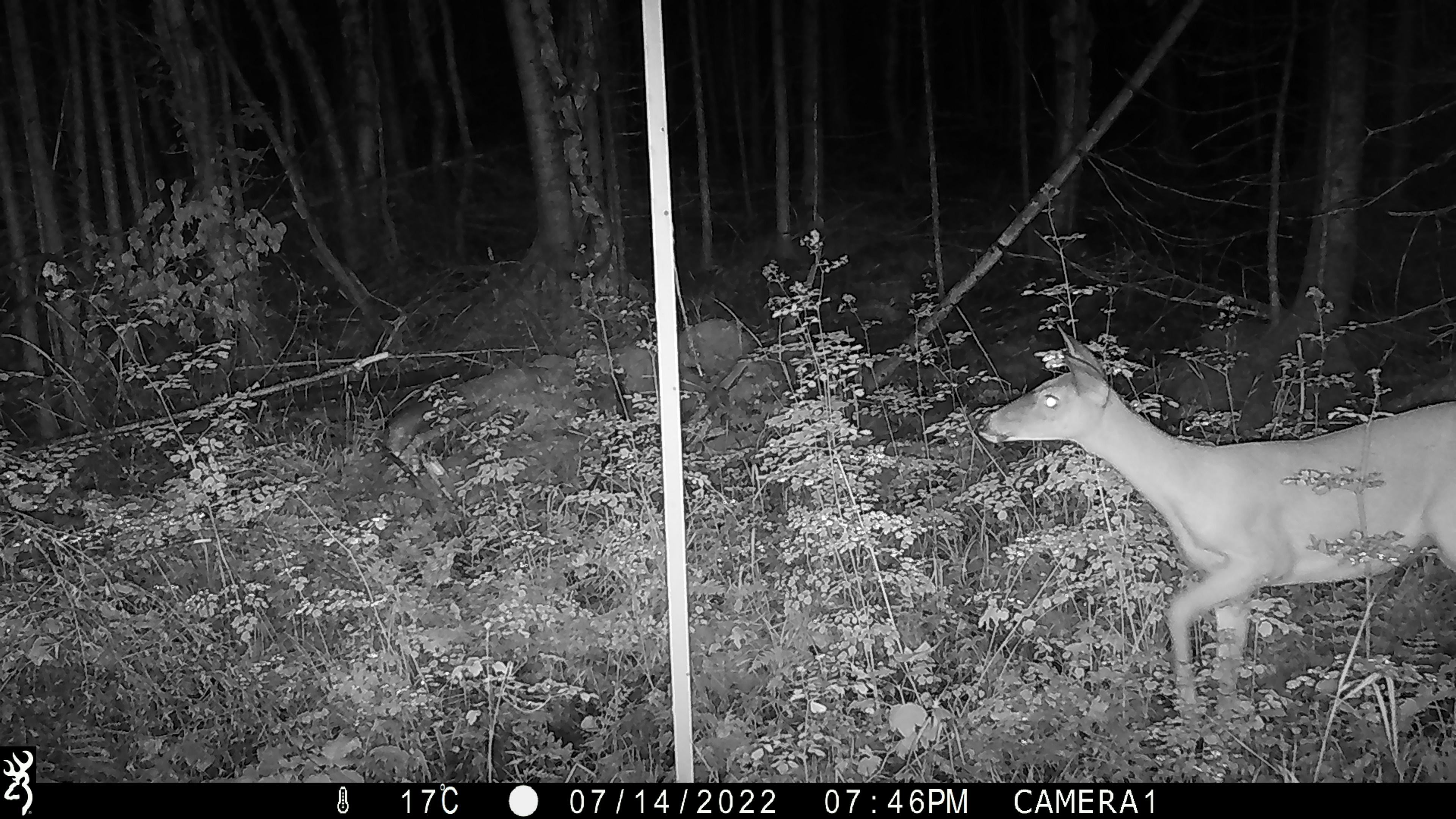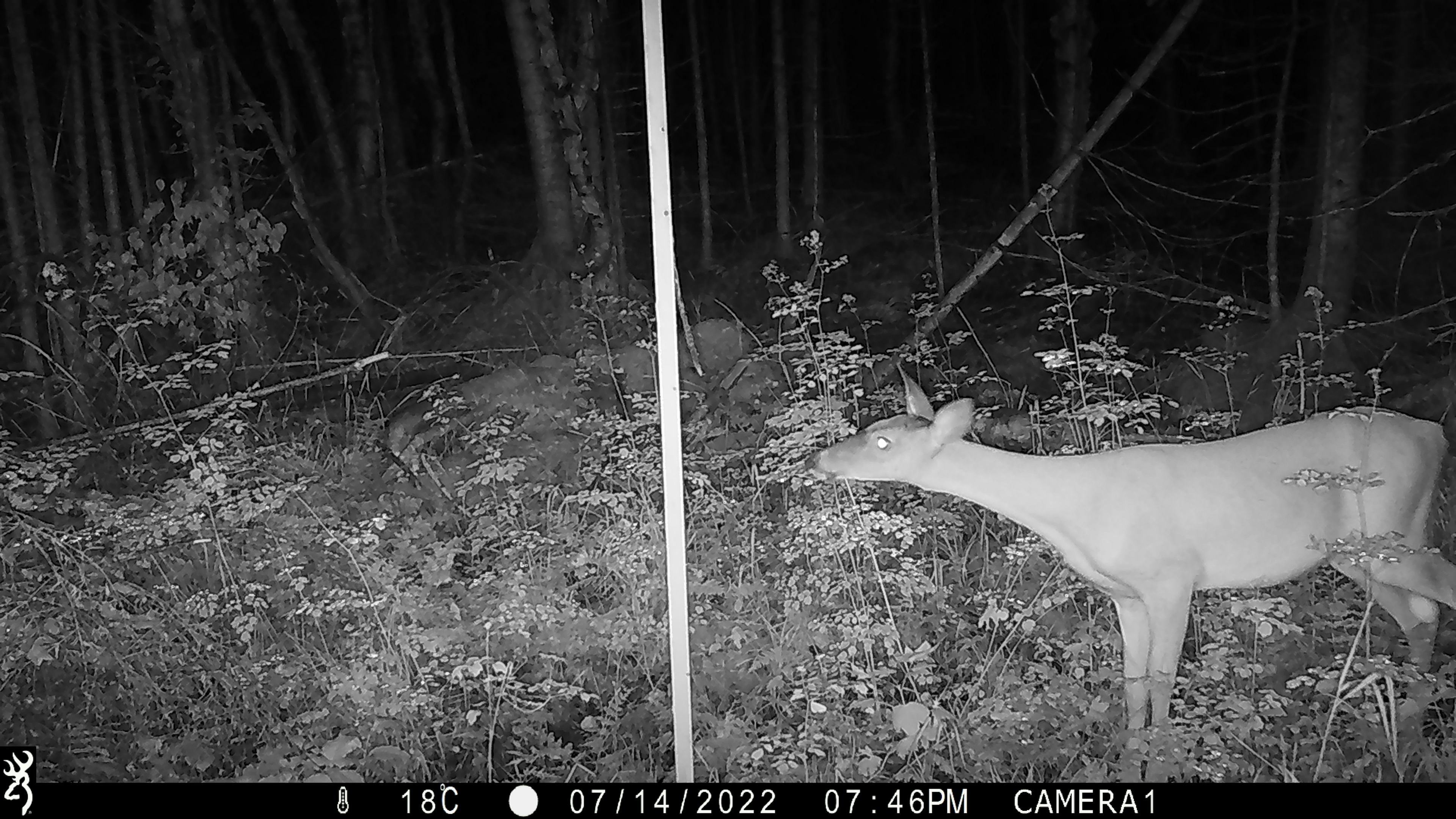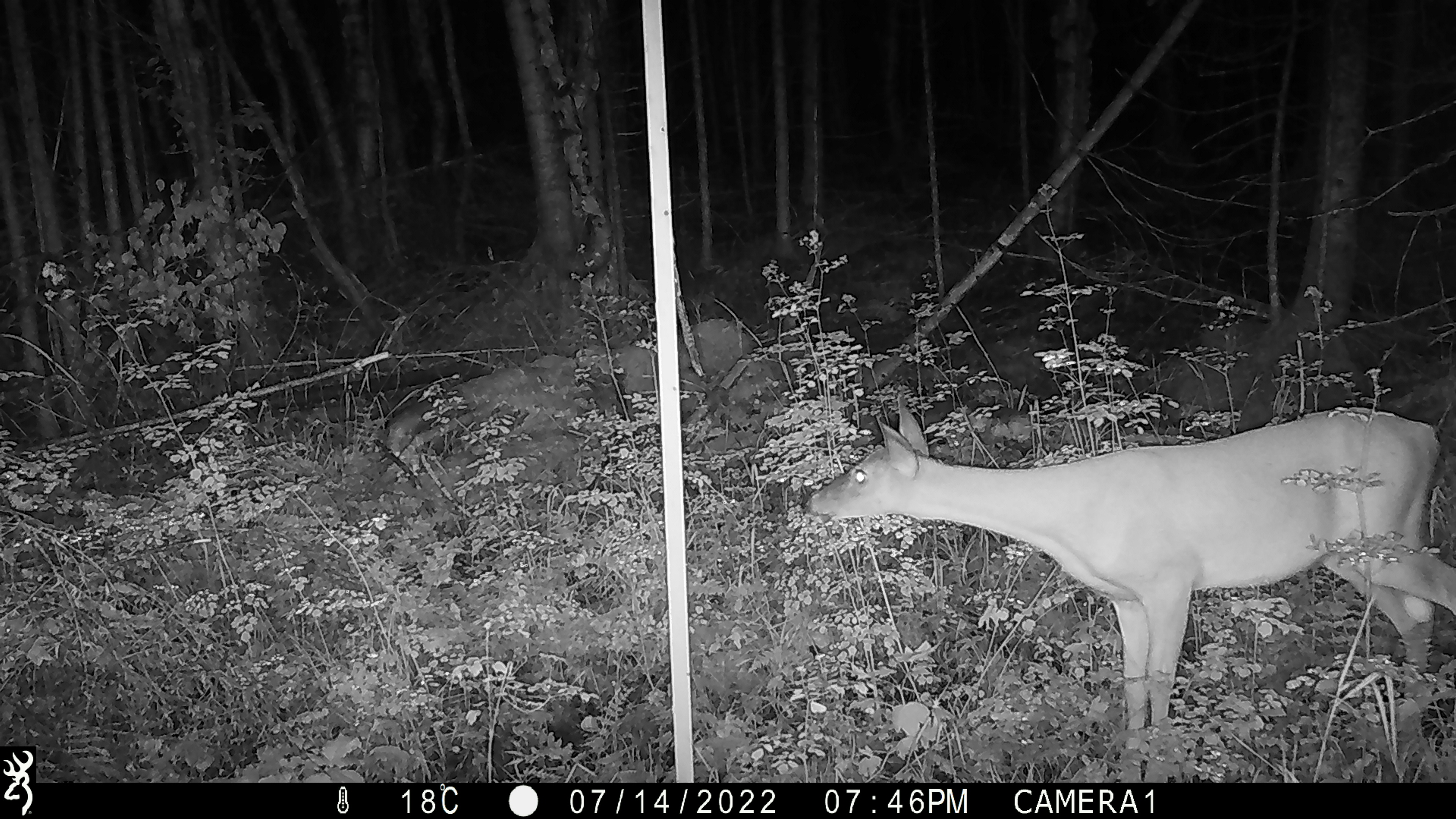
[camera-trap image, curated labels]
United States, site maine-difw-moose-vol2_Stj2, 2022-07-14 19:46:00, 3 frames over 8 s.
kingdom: Animalia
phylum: Chordata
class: Mammalia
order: Artiodactyla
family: Cervidae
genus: Odocoileus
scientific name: Odocoileus virginianus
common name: white-tailed deer